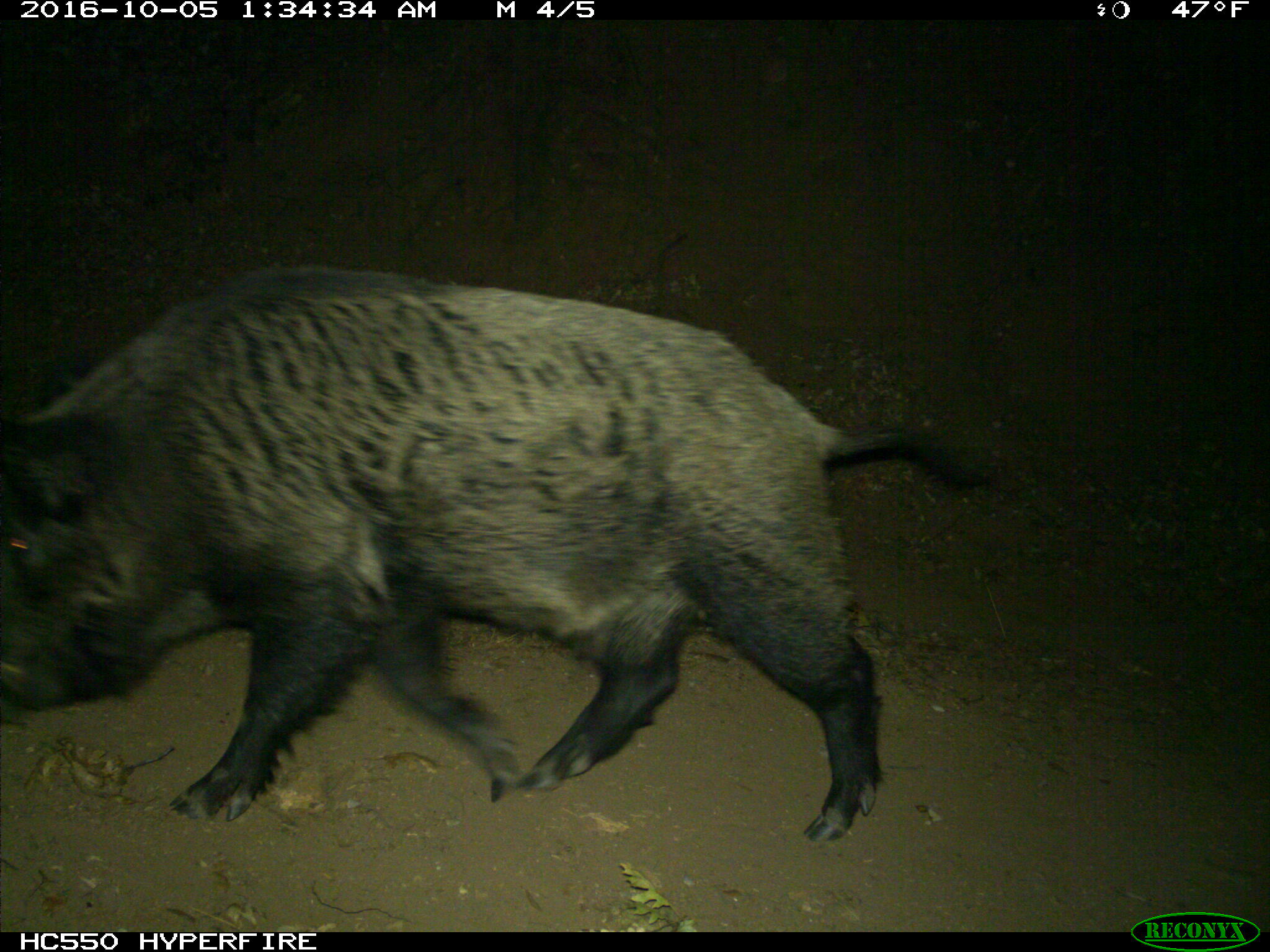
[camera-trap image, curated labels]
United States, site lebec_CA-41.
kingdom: Animalia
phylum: Chordata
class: Mammalia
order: Artiodactyla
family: Suidae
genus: Sus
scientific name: Sus scrofa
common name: wild boar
Sus scrofa (wild boar).